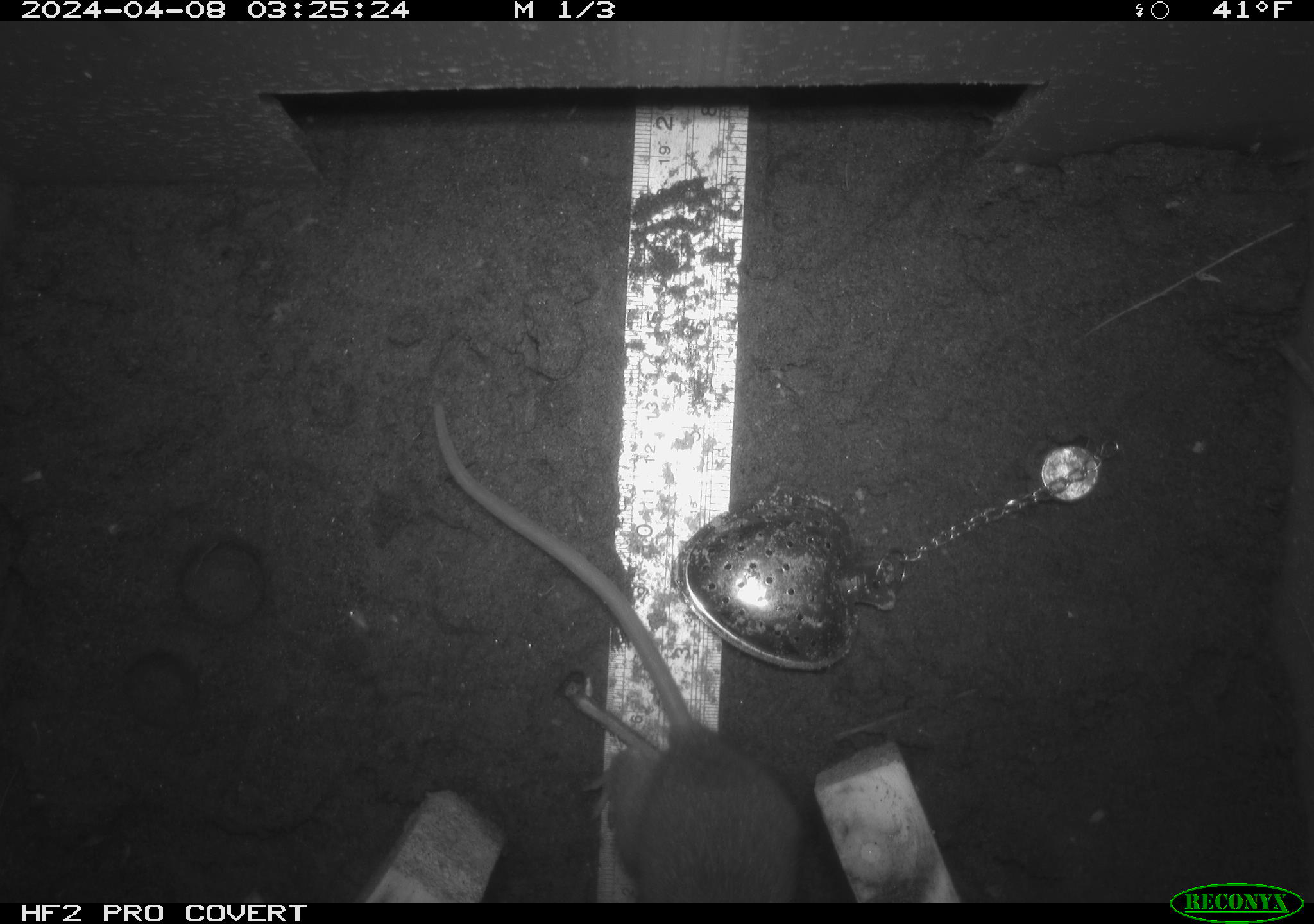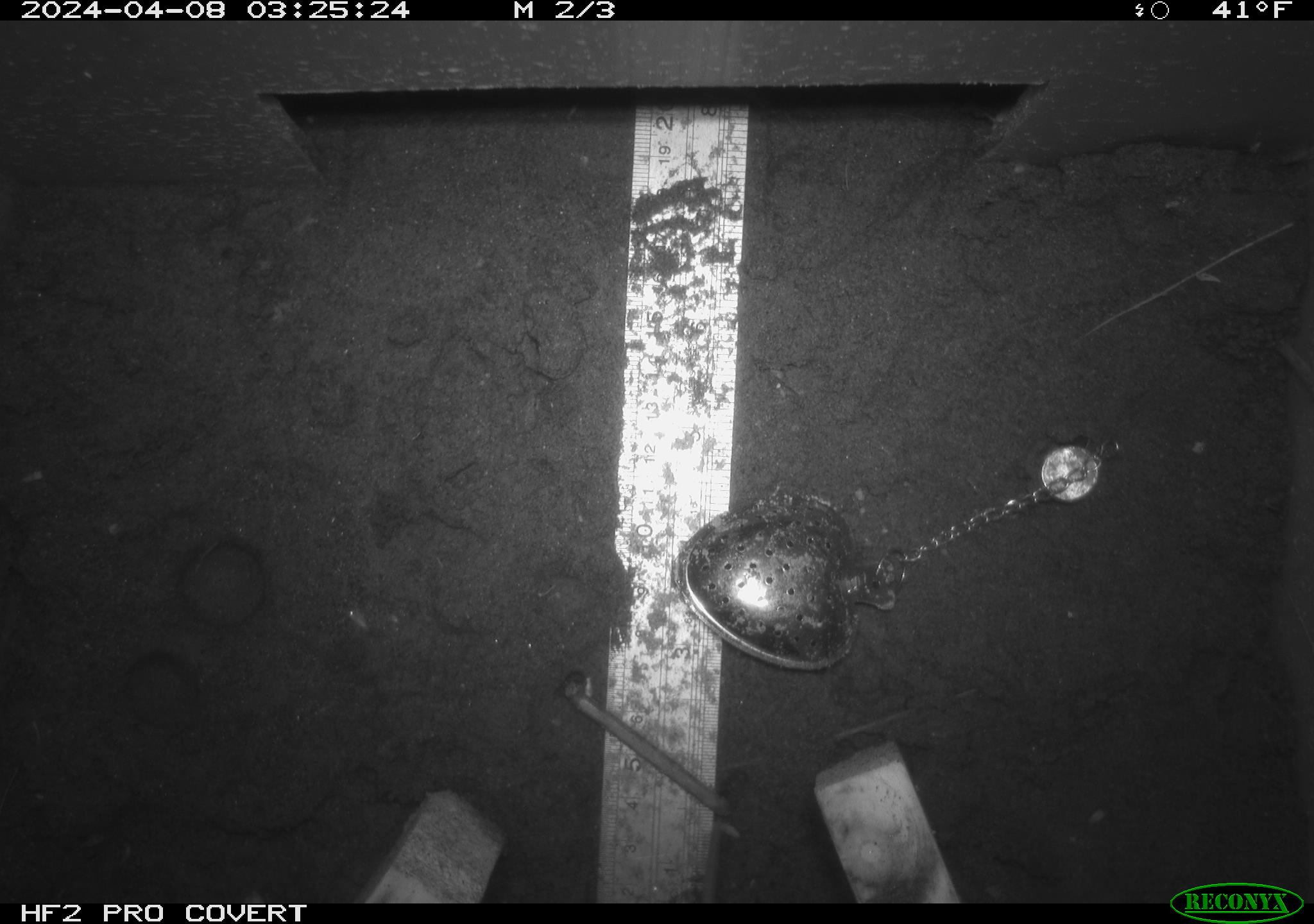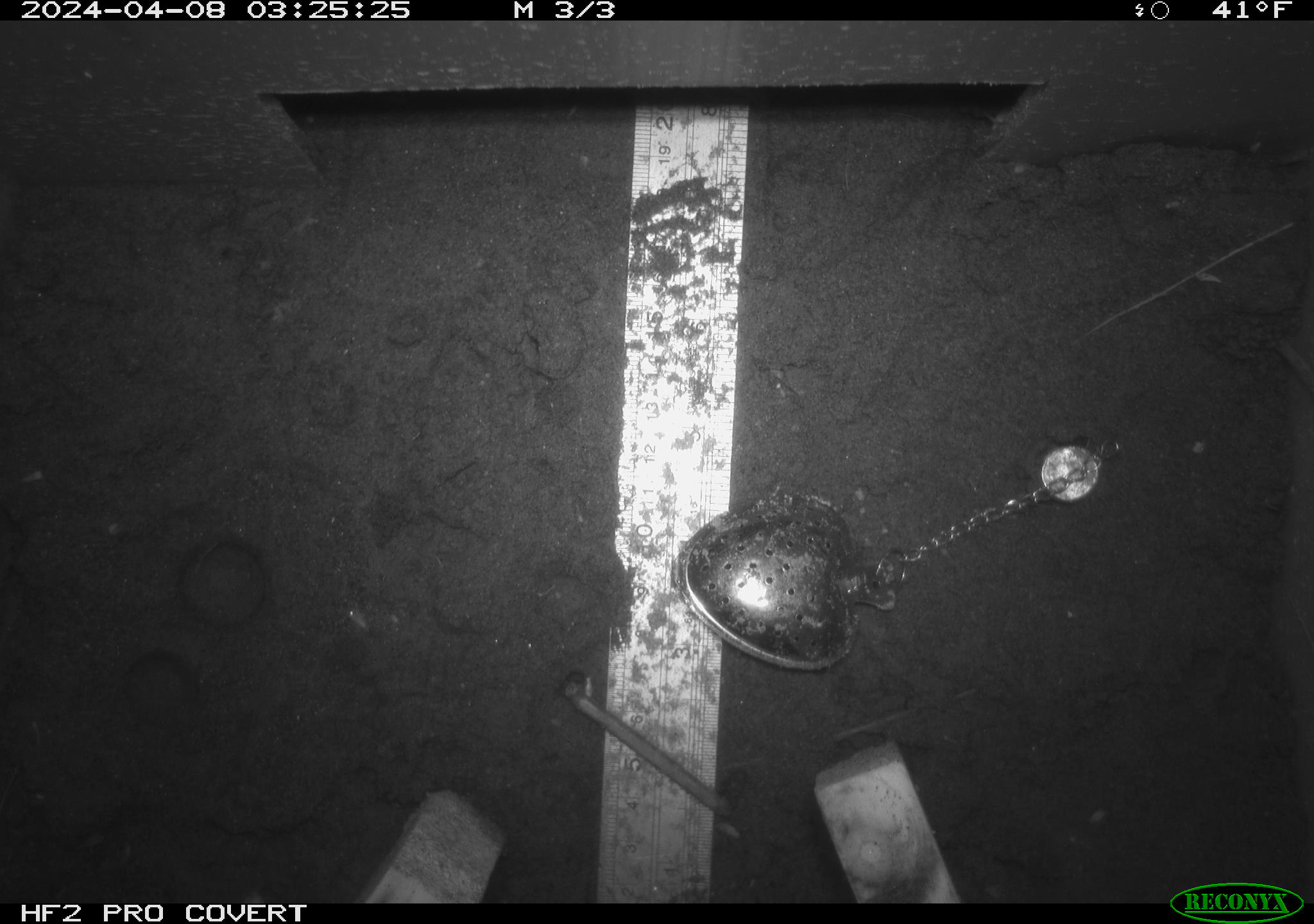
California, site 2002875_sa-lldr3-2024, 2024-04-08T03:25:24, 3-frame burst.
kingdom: Animalia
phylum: Chordata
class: Mammalia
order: Rodentia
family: Muridae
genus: Rattus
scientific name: Rattus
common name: rat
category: rattus species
Rattus species (rat) (Rattus).